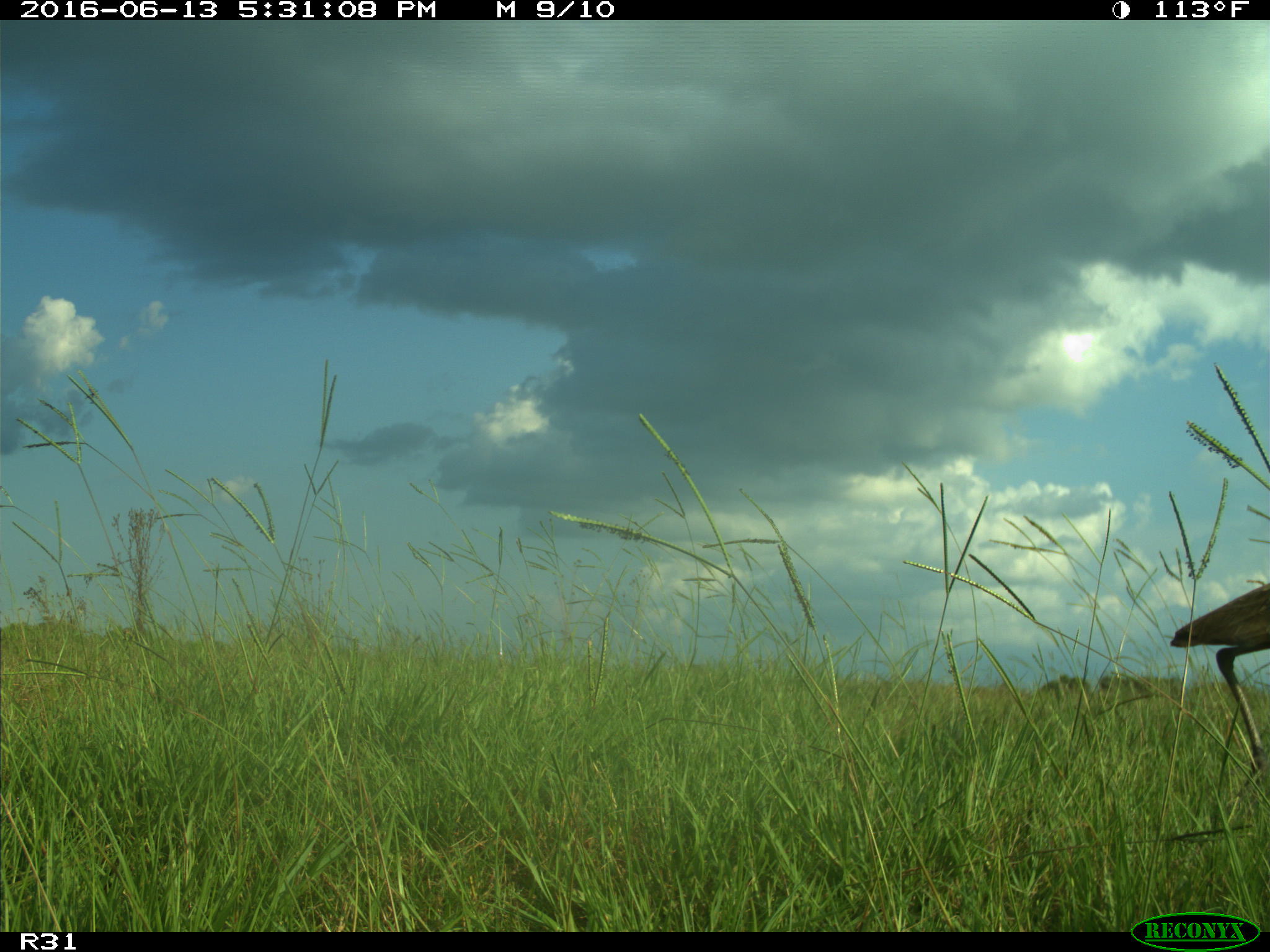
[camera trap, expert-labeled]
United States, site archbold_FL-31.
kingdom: Animalia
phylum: Chordata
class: Aves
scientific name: Aves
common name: birds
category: unidentified bird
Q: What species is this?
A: Unidentified bird (birds) (Aves).